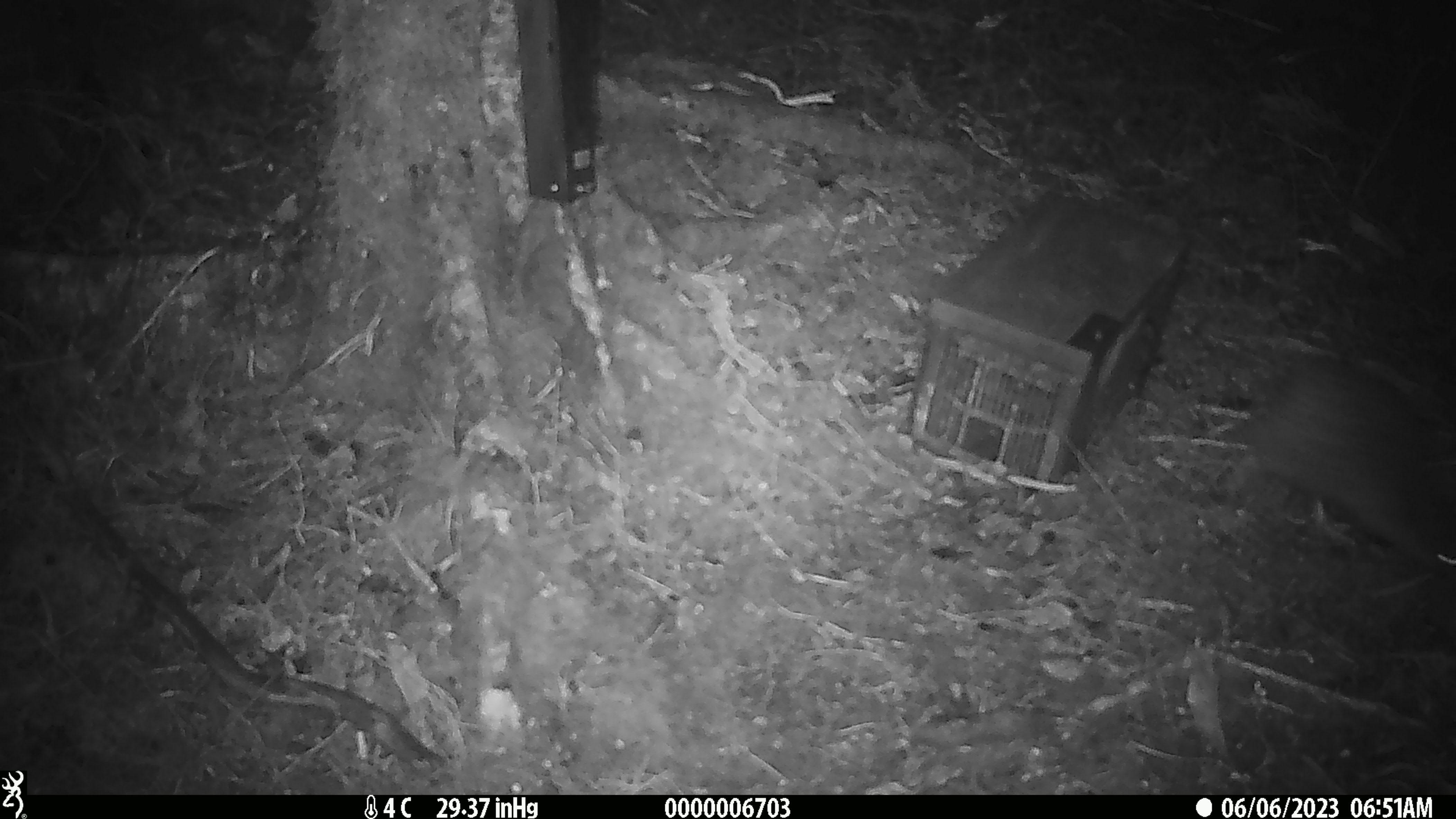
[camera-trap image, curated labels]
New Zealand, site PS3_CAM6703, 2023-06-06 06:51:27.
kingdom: Animalia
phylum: Chordata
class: Aves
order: Apterygiformes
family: Apterygidae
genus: Apteryx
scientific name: Apteryx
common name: kiwi